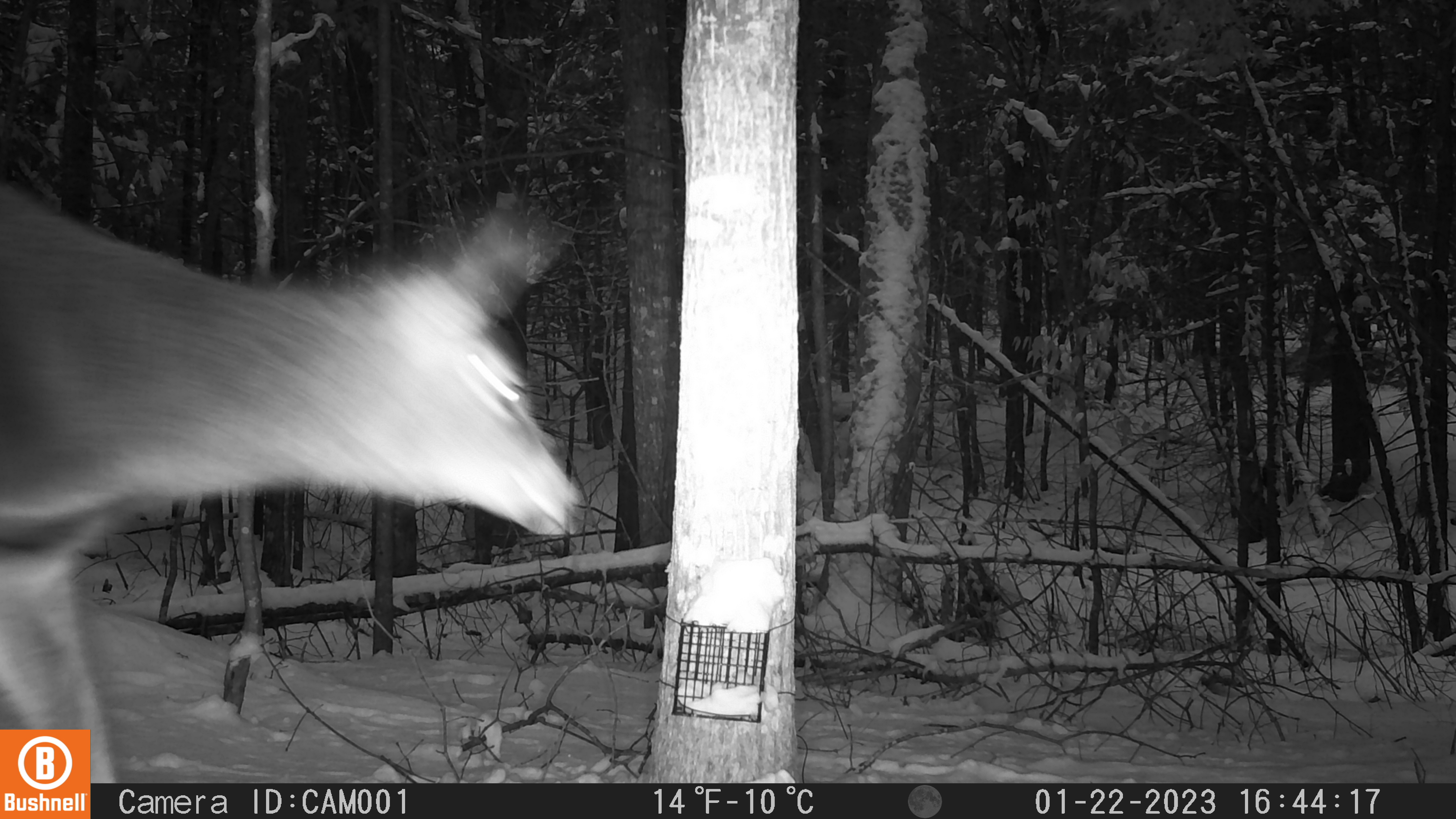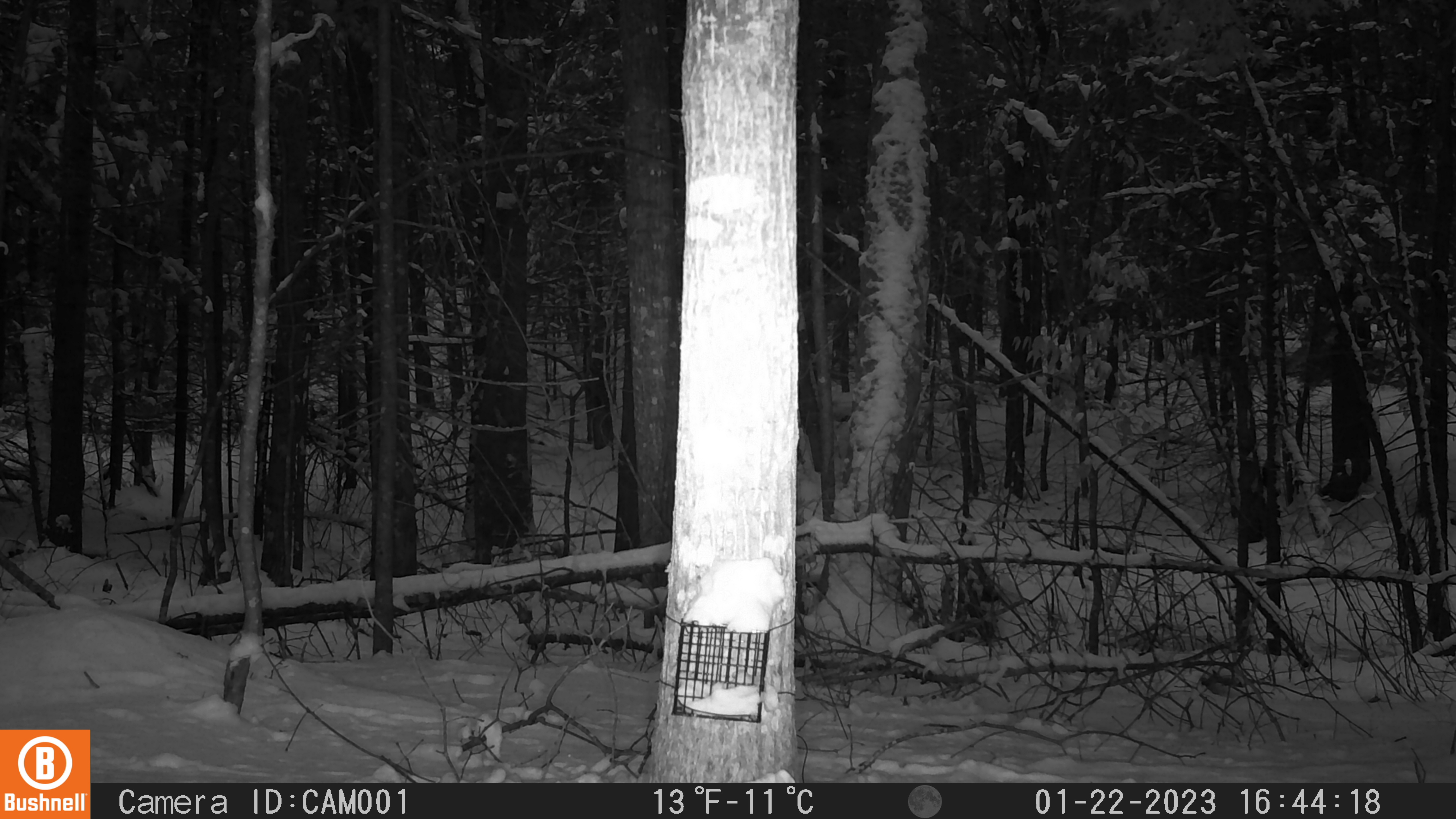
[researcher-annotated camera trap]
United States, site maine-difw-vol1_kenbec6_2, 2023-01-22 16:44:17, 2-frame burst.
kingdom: Animalia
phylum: Chordata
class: Mammalia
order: Artiodactyla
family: Cervidae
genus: Odocoileus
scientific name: Odocoileus virginianus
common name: white-tailed deer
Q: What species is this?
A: White-tailed deer (Odocoileus virginianus).